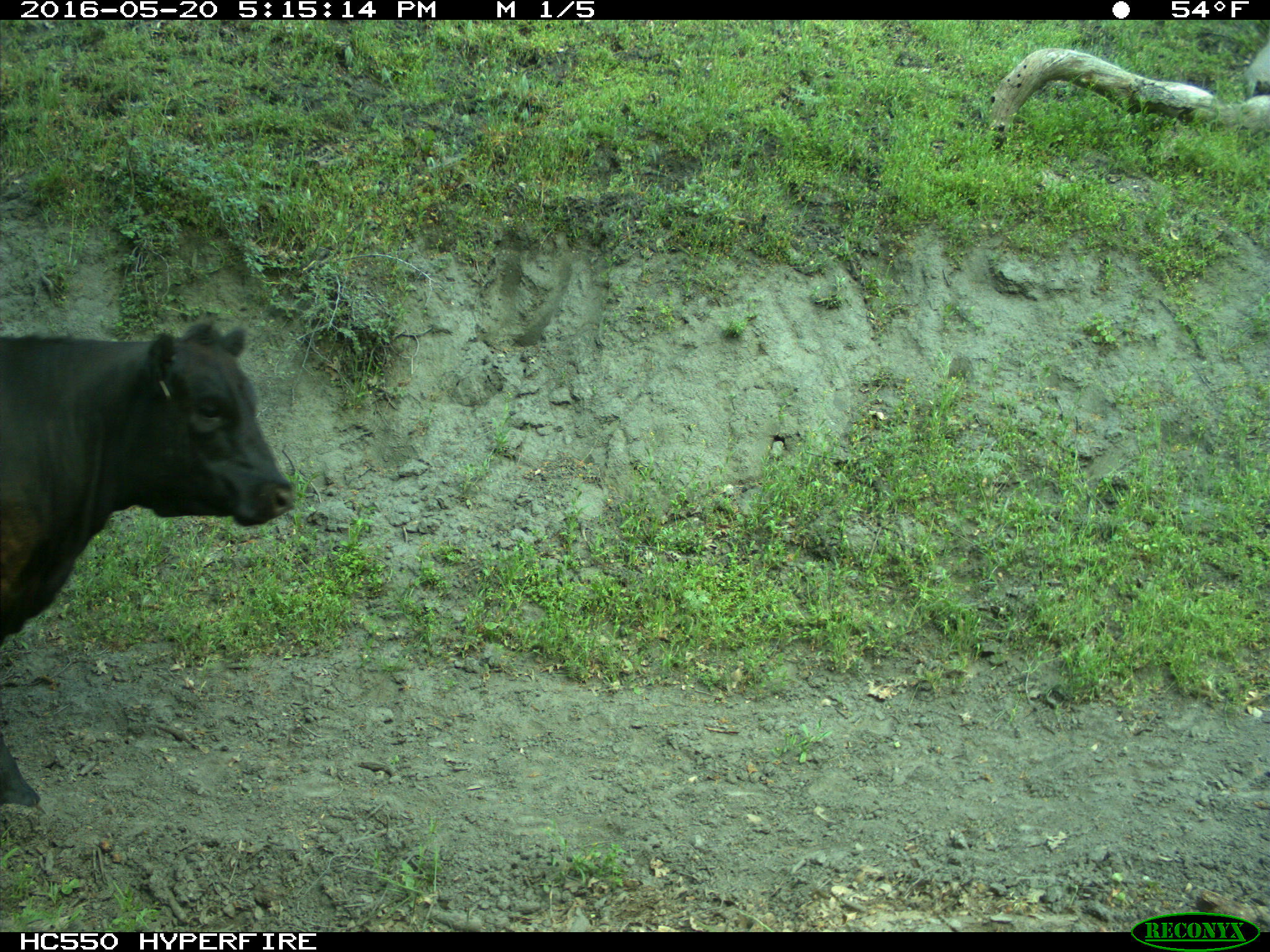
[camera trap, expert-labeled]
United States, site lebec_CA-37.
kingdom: Animalia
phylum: Chordata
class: Mammalia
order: Artiodactyla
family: Bovidae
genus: Bos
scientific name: Bos taurus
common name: domestic cow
Bos taurus (domestic cow).